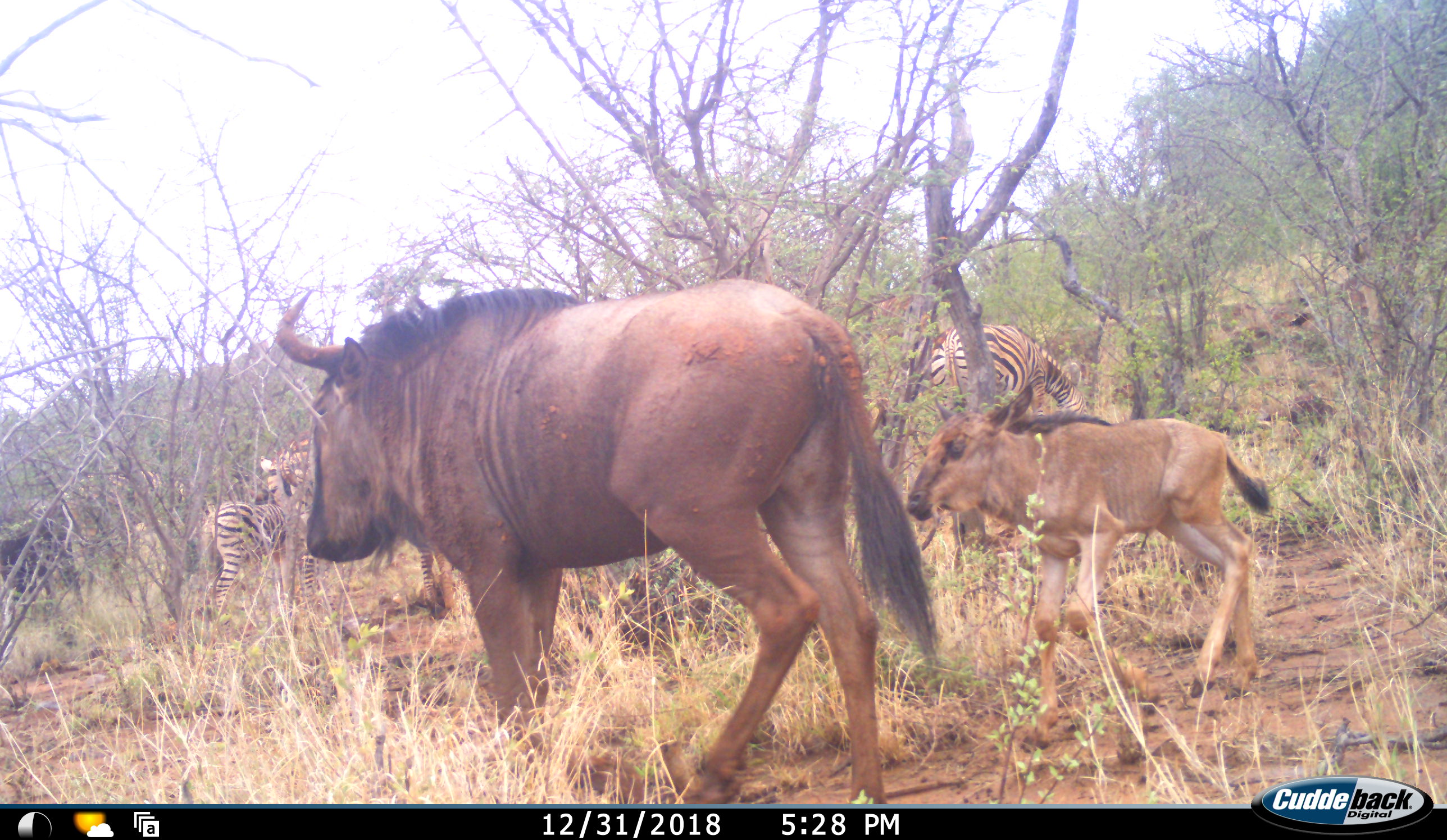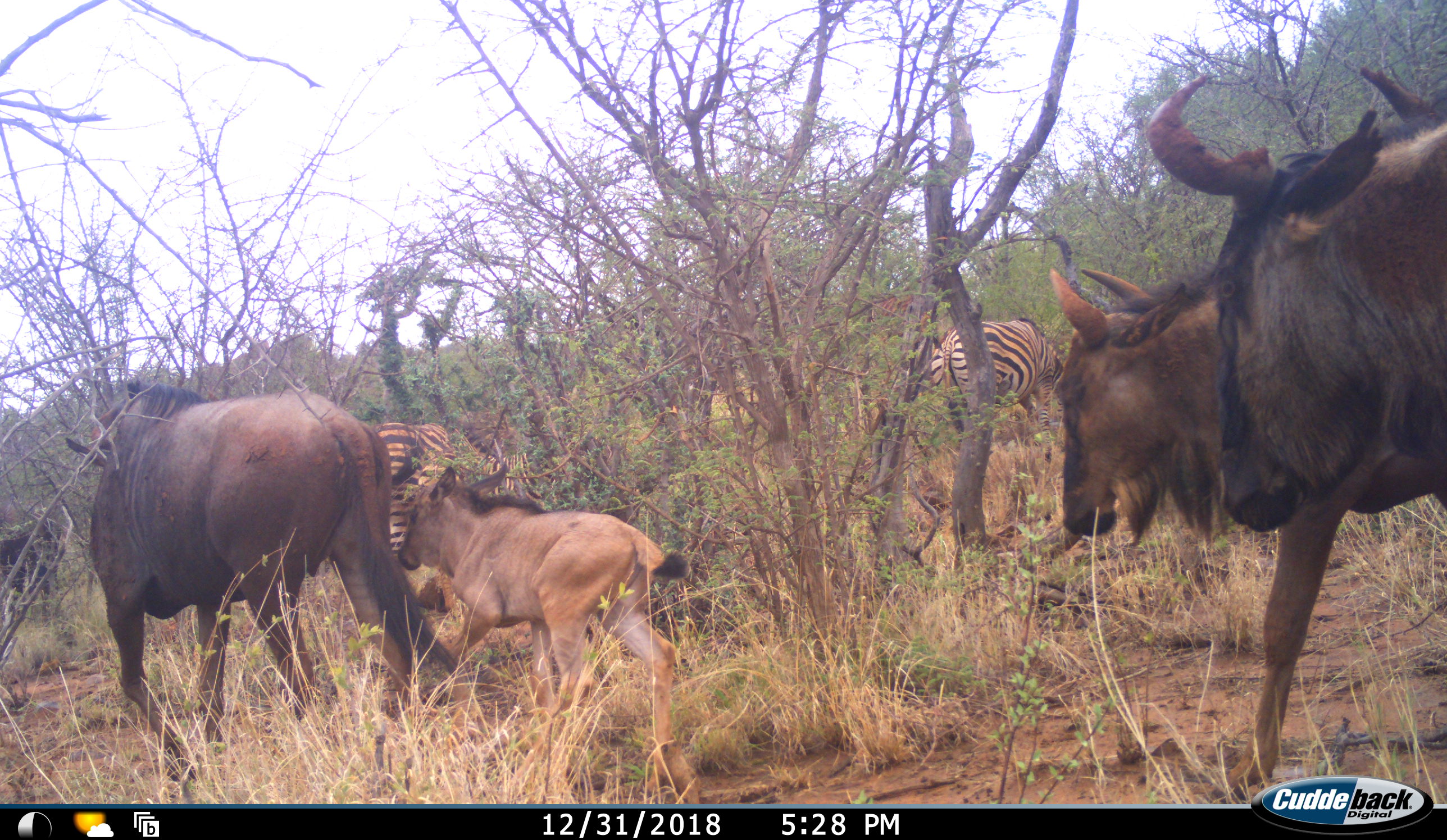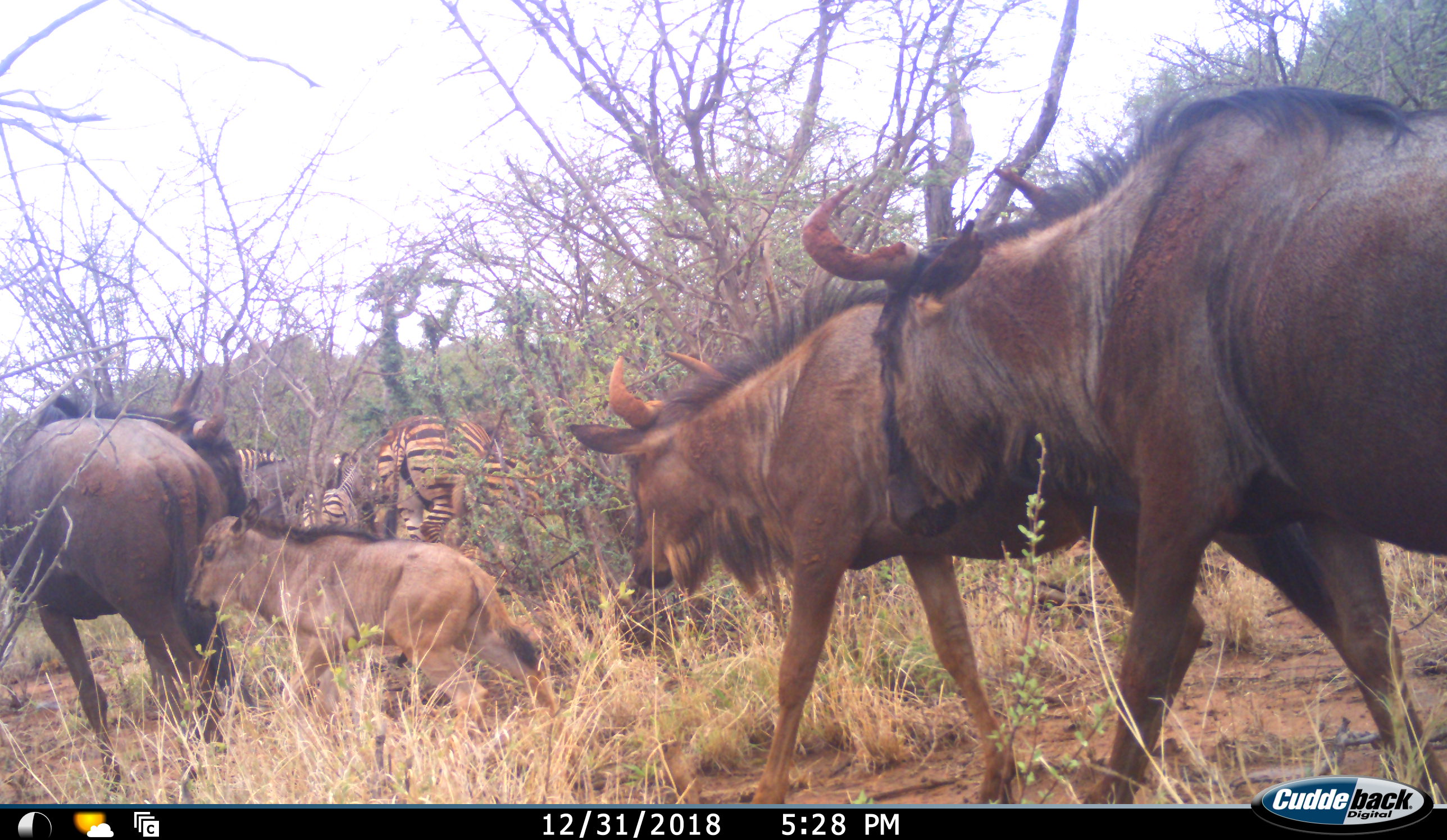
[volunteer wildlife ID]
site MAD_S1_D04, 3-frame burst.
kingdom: Animalia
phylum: Chordata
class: Mammalia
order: Artiodactyla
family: Bovidae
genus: Connochaetes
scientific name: Connochaetes taurinus taurinus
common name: blue wildebeest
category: wildebeestblue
Wildebeestblue (blue wildebeest) (Connochaetes taurinus taurinus), count 4. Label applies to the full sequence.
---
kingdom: Animalia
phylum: Chordata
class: Mammalia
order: Perissodactyla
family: Equidae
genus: Equus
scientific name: Equus quagga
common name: plains zebra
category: zebraplains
Zebraplains (plains zebra) (Equus quagga), count 3. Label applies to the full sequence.